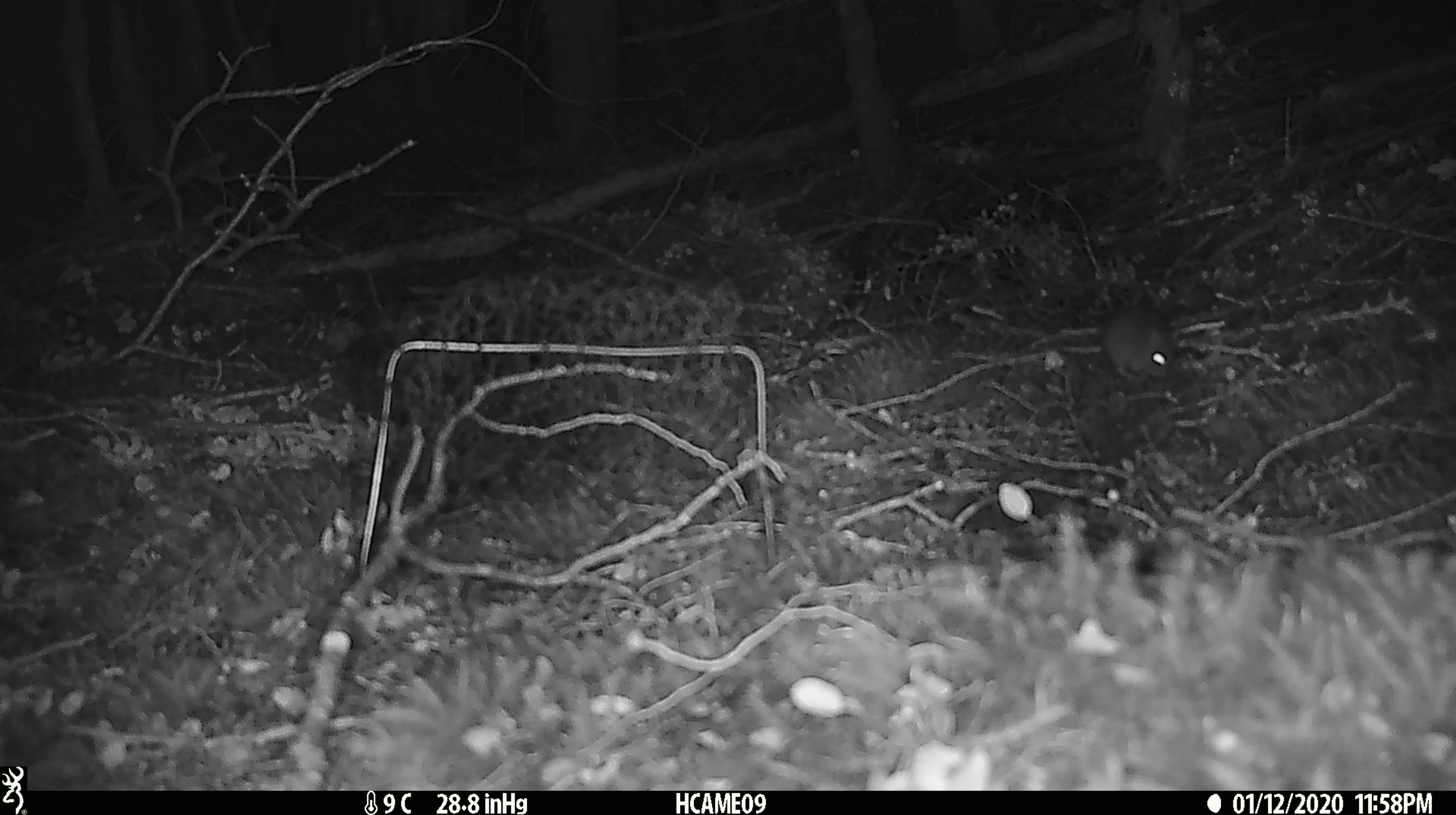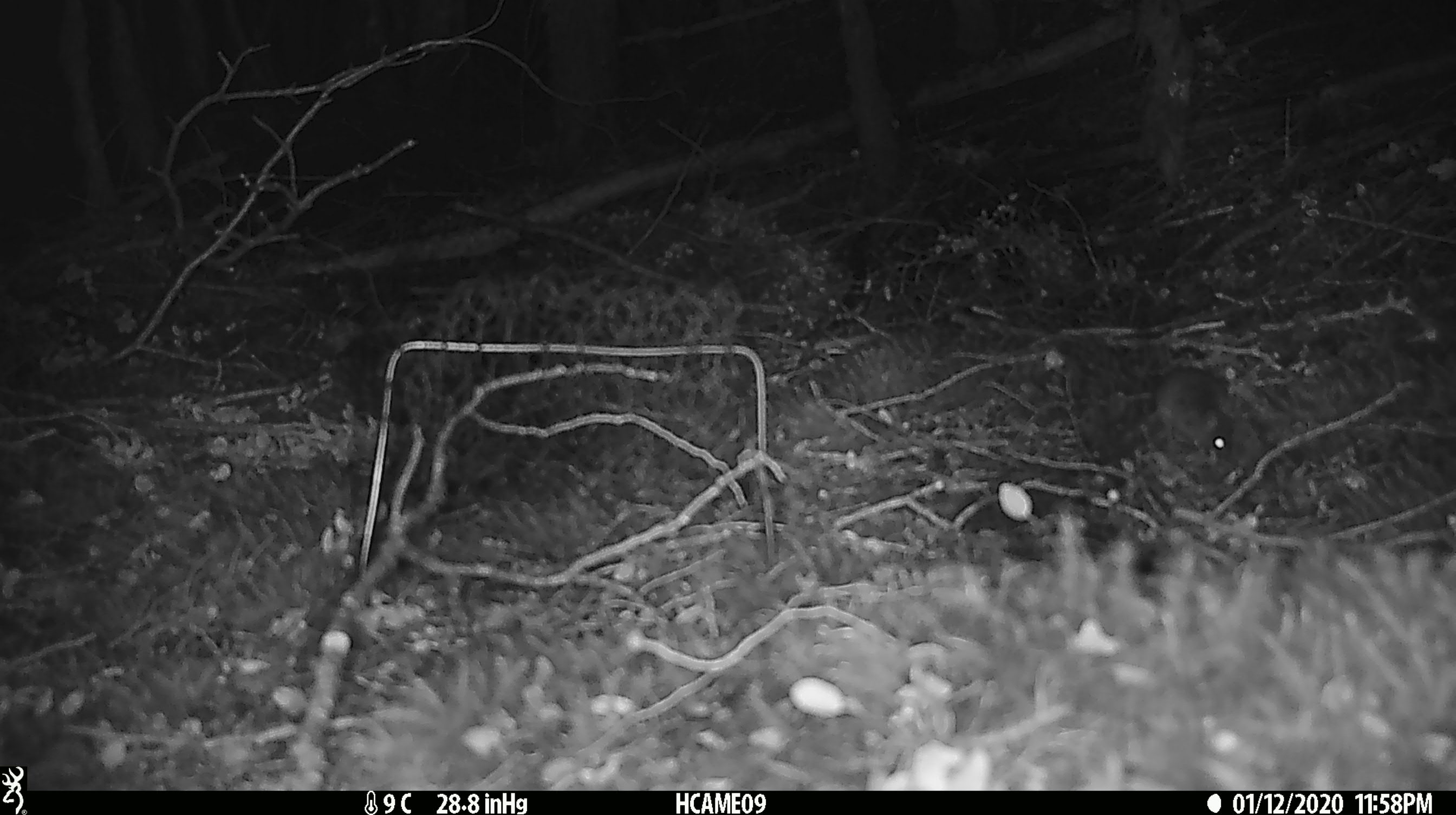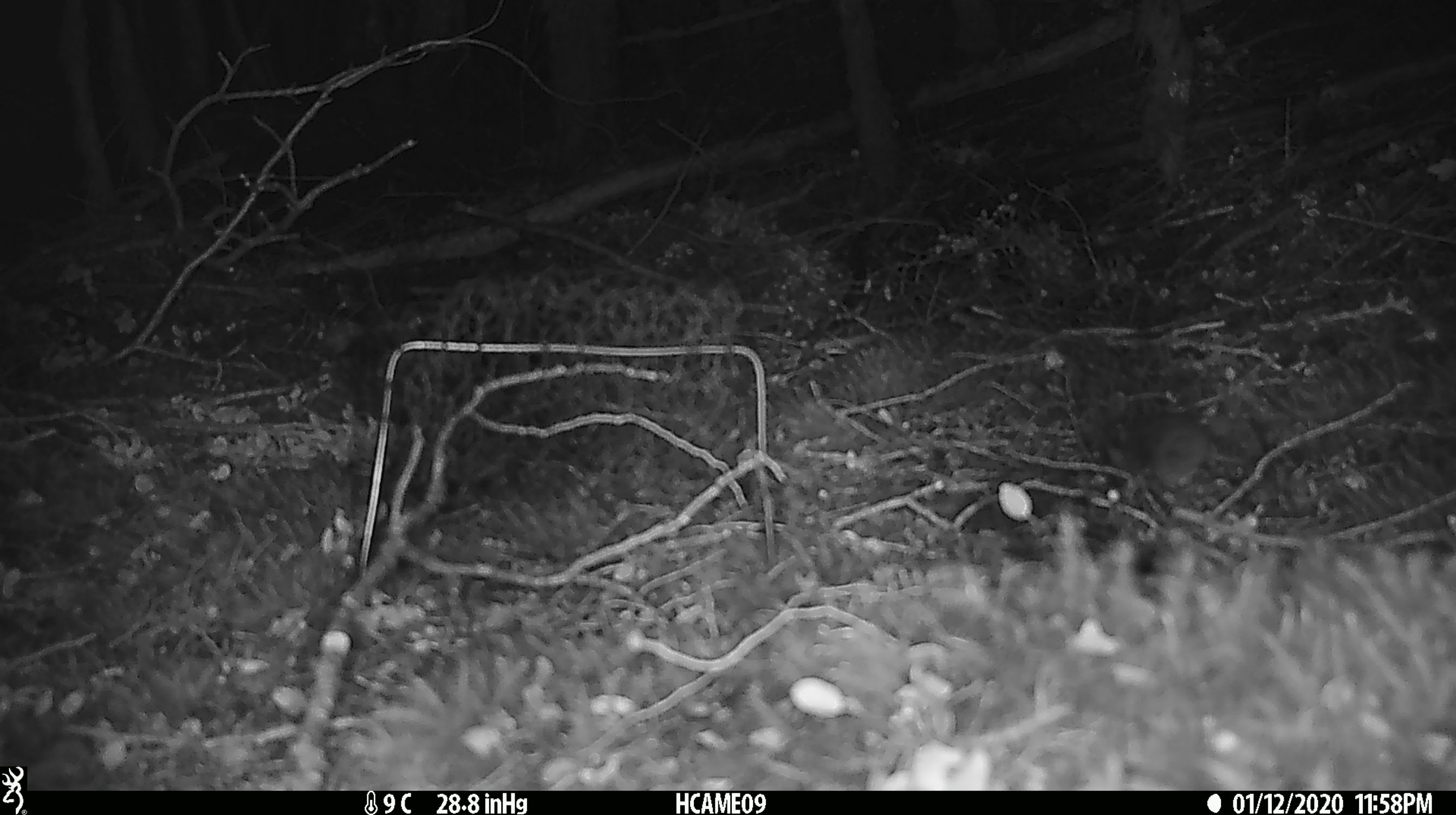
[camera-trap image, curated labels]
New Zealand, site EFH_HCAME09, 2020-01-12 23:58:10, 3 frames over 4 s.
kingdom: Animalia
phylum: Chordata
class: Mammalia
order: Rodentia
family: Muridae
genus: Mus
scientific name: Mus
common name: mouse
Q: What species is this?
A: Mouse (Mus).